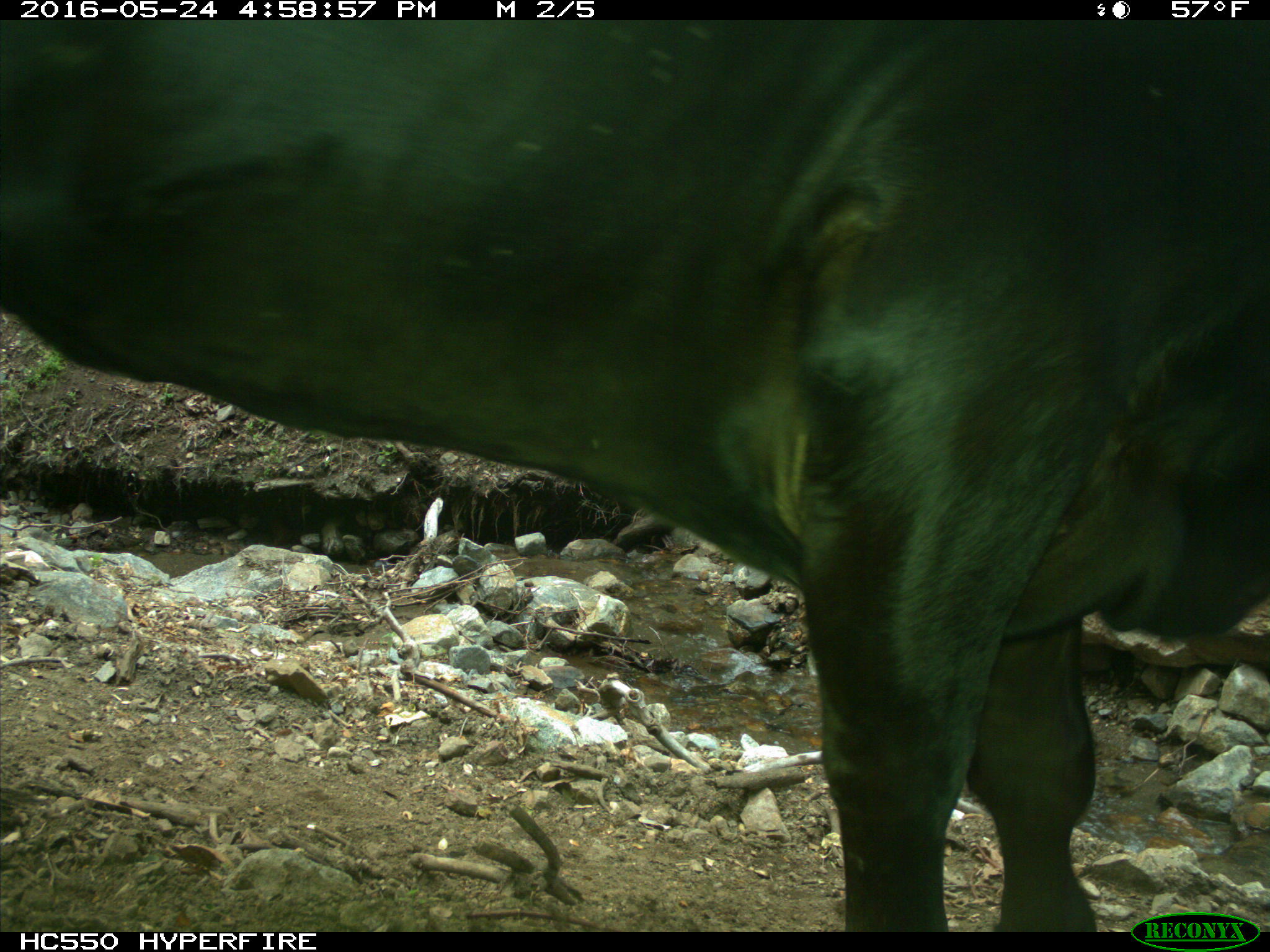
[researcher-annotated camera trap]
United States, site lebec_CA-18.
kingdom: Animalia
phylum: Chordata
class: Mammalia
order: Artiodactyla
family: Bovidae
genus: Bos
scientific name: Bos taurus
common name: domestic cow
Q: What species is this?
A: Bos taurus (domestic cow).